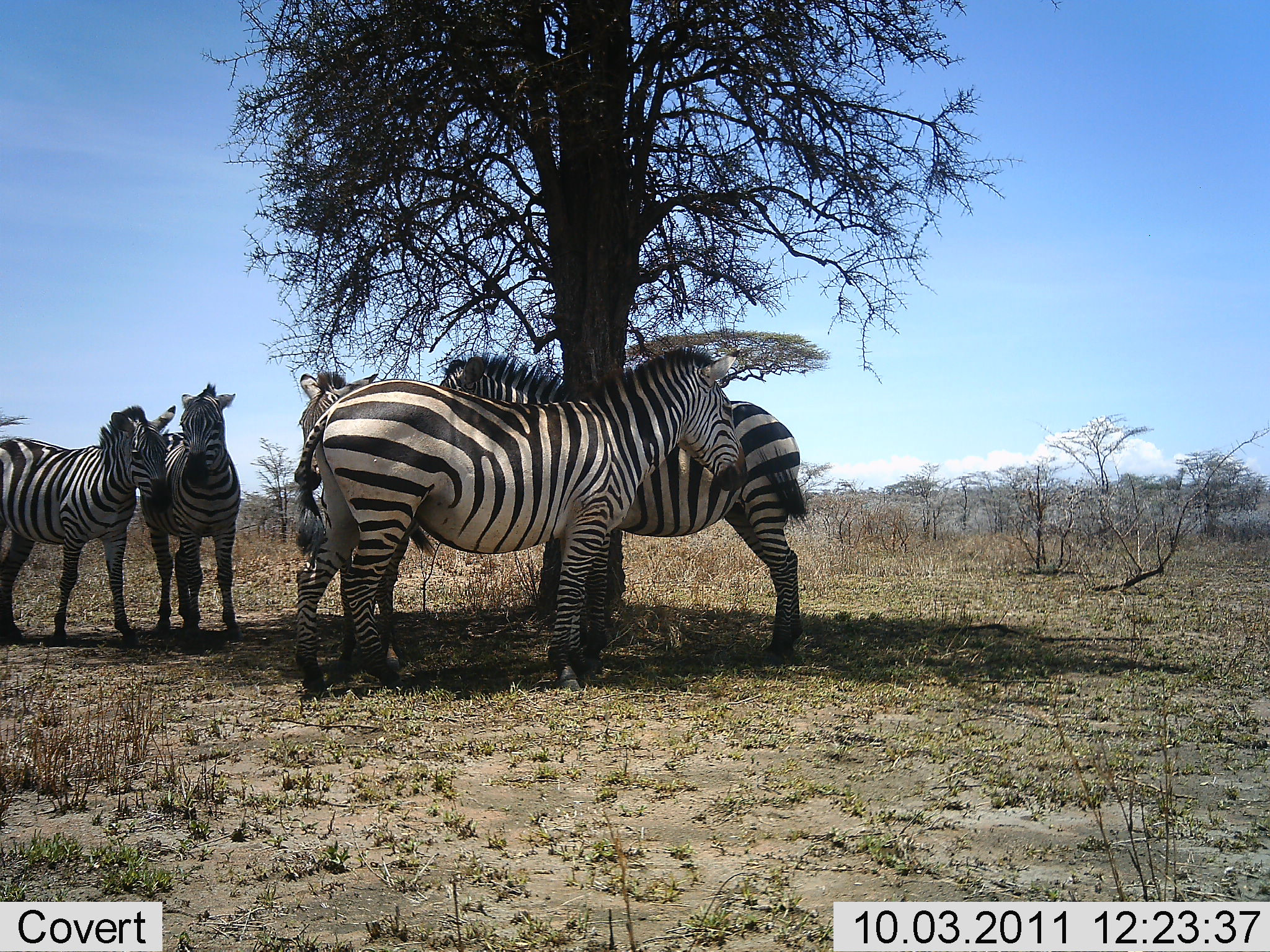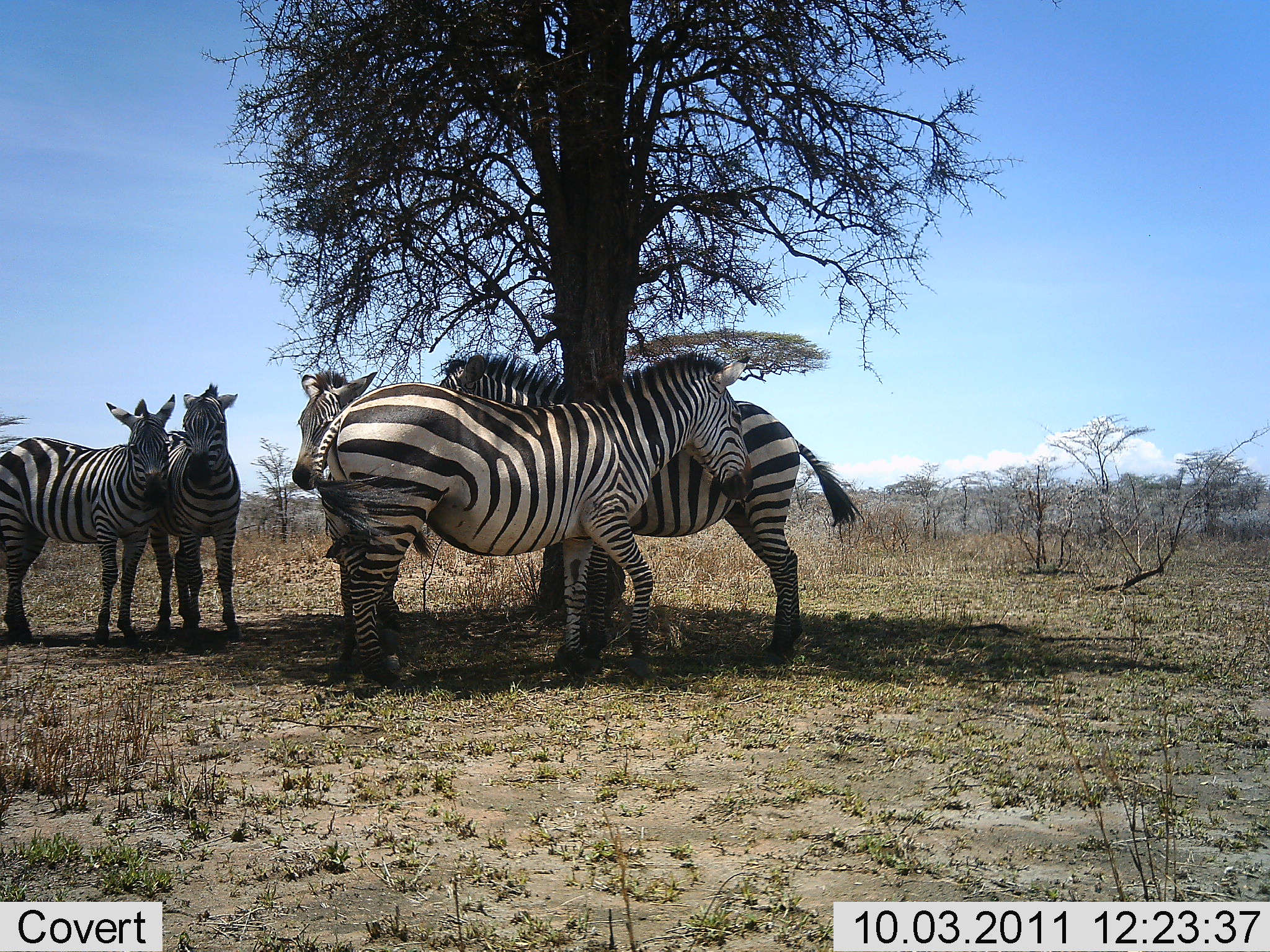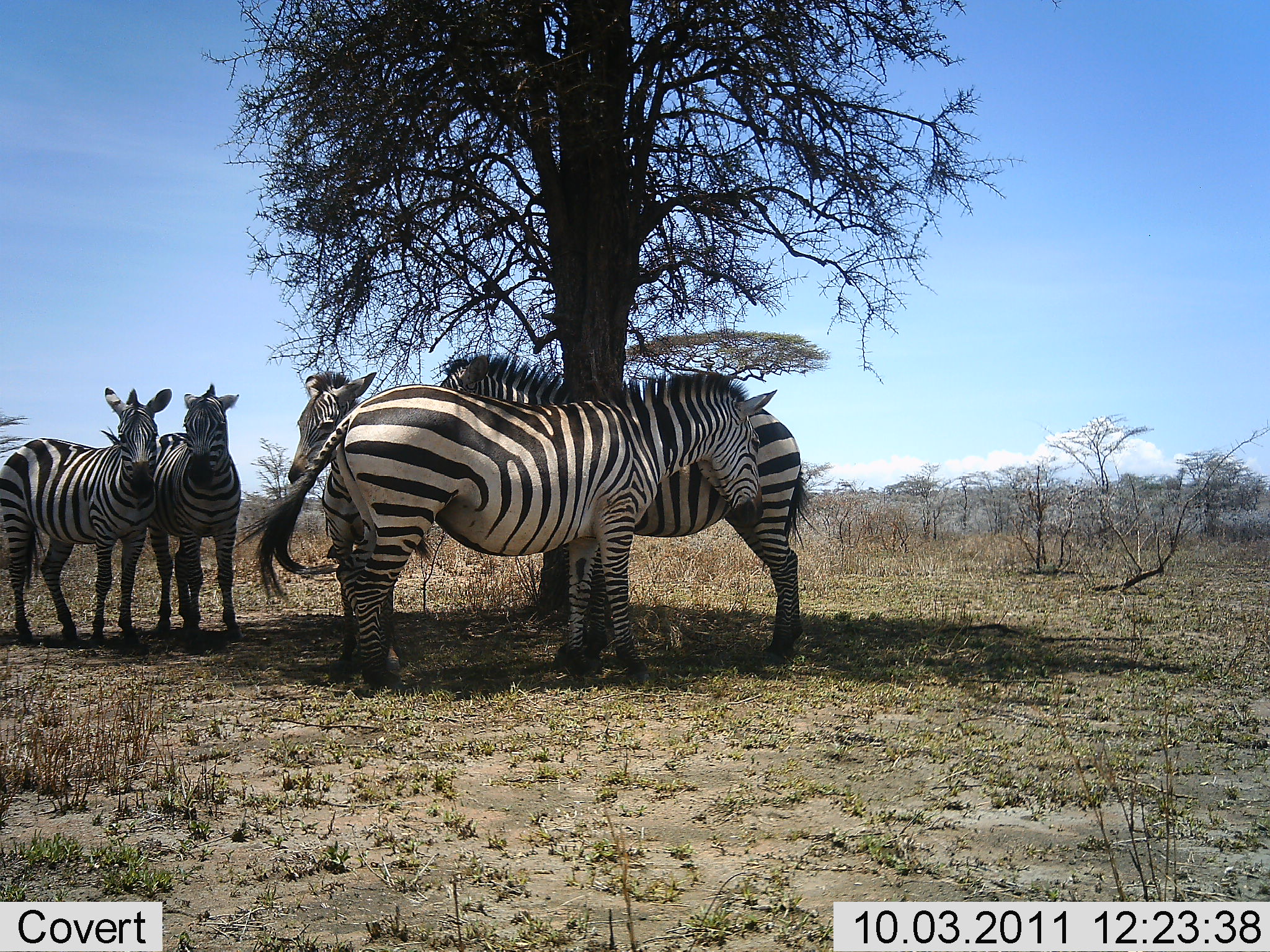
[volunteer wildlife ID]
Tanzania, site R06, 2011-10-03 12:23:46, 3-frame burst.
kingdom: Animalia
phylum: Chordata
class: Mammalia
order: Perissodactyla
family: Equidae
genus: Equus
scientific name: Equus quagga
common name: plains zebra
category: zebra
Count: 5.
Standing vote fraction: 91%.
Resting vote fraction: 27%.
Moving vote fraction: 0%.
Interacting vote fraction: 36%.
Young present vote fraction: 0%.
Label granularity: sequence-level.